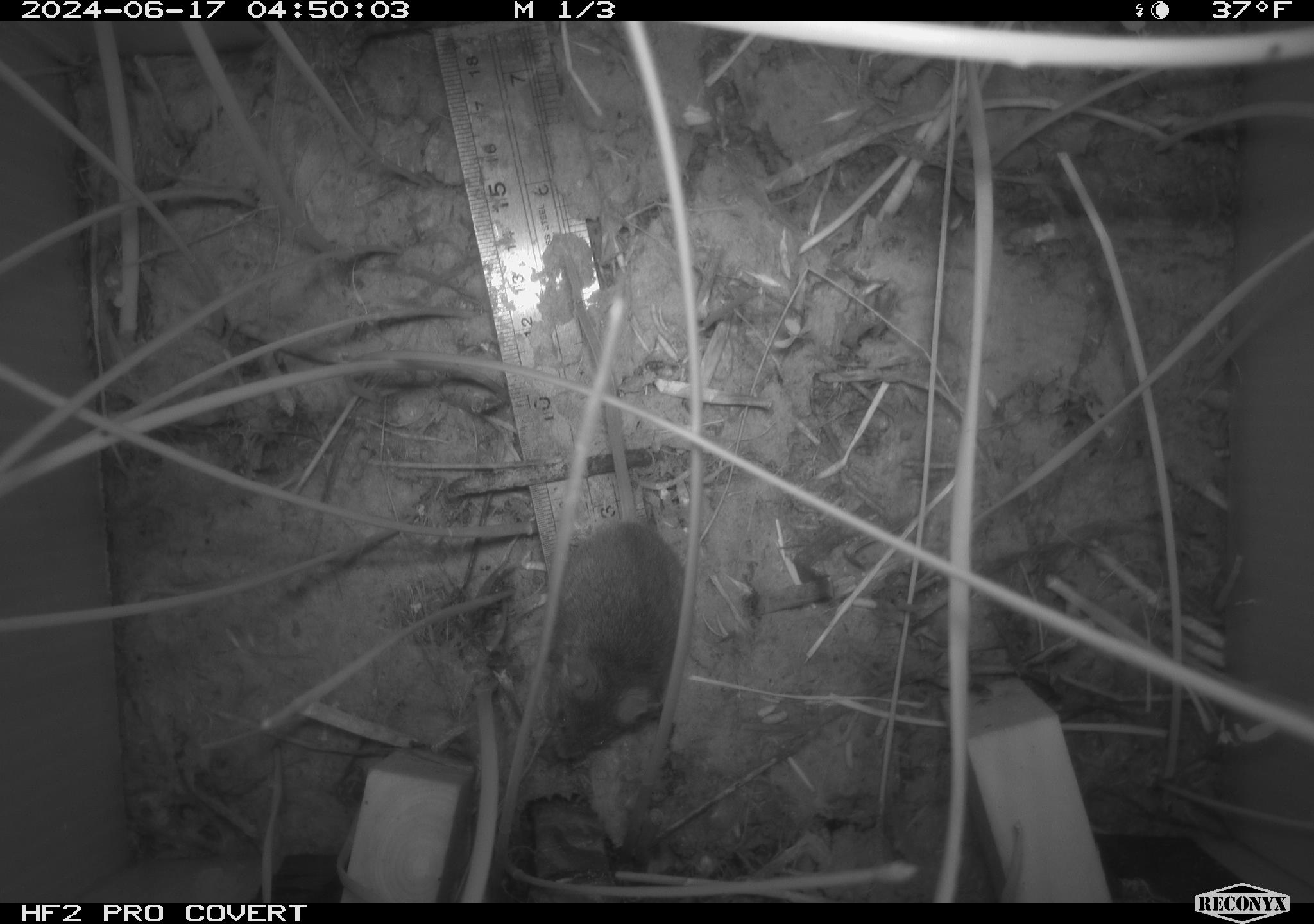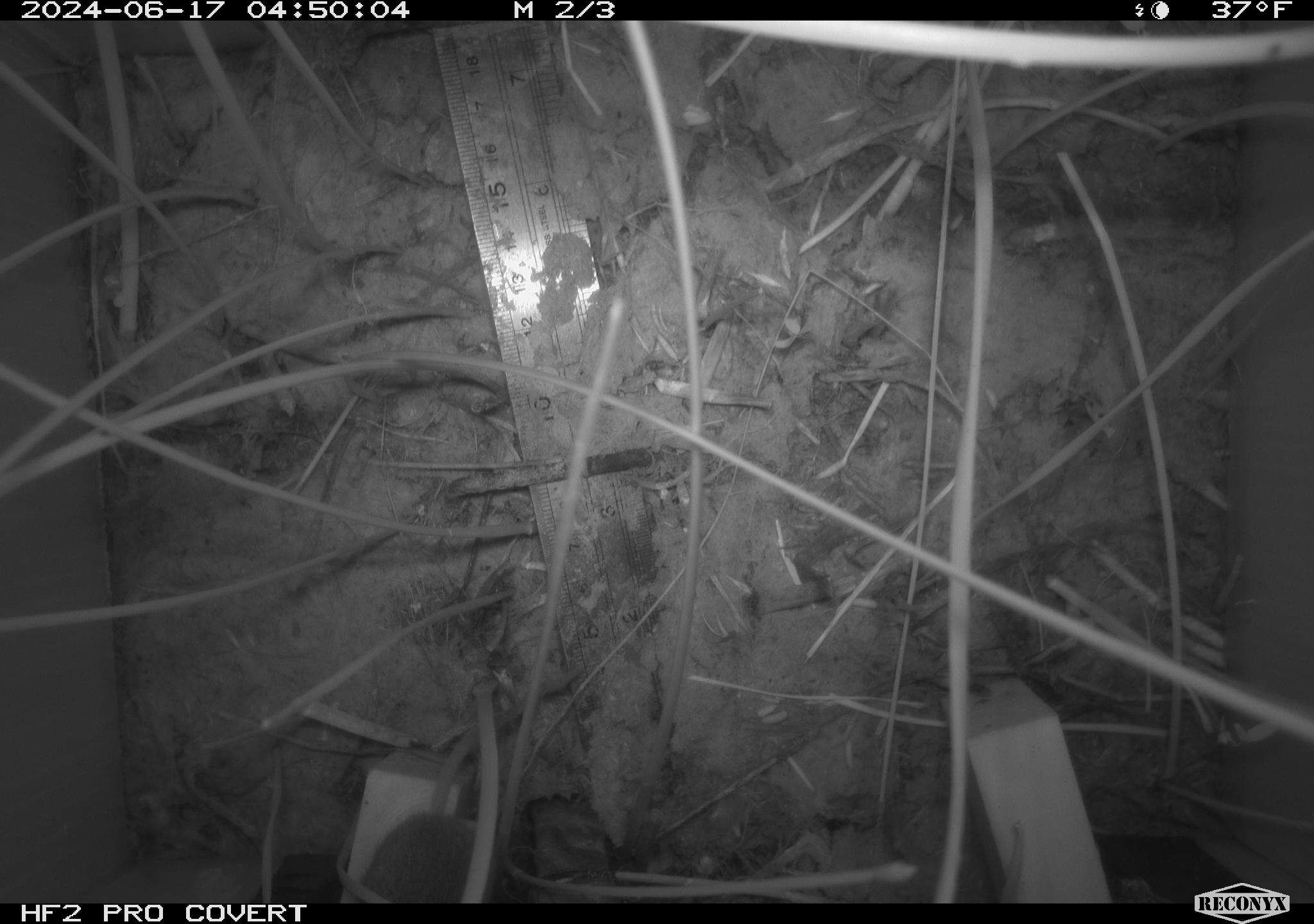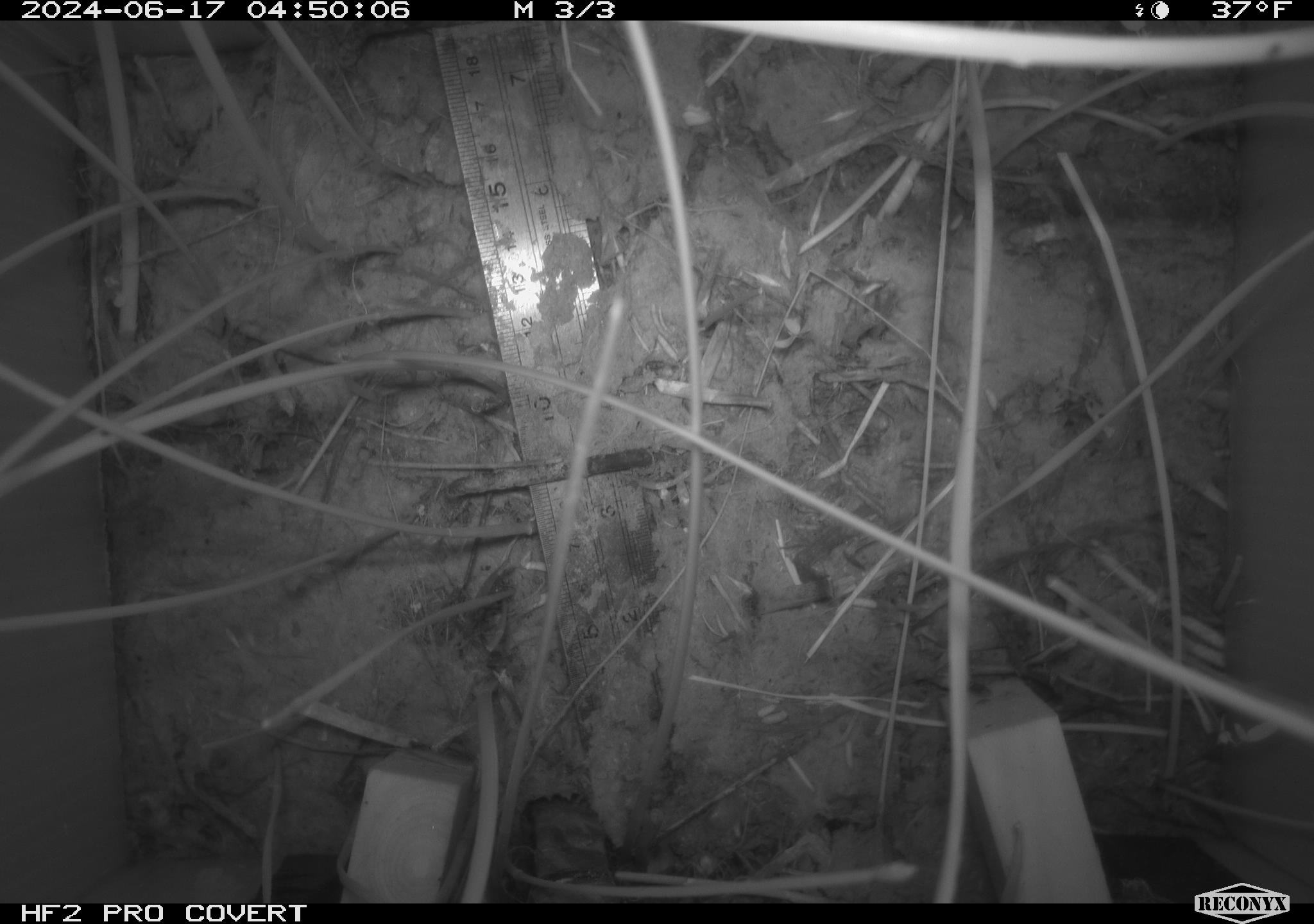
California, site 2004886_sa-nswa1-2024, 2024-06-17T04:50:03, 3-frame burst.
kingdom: Animalia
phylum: Chordata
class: Mammalia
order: Rodentia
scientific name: Rodentia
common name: rodent